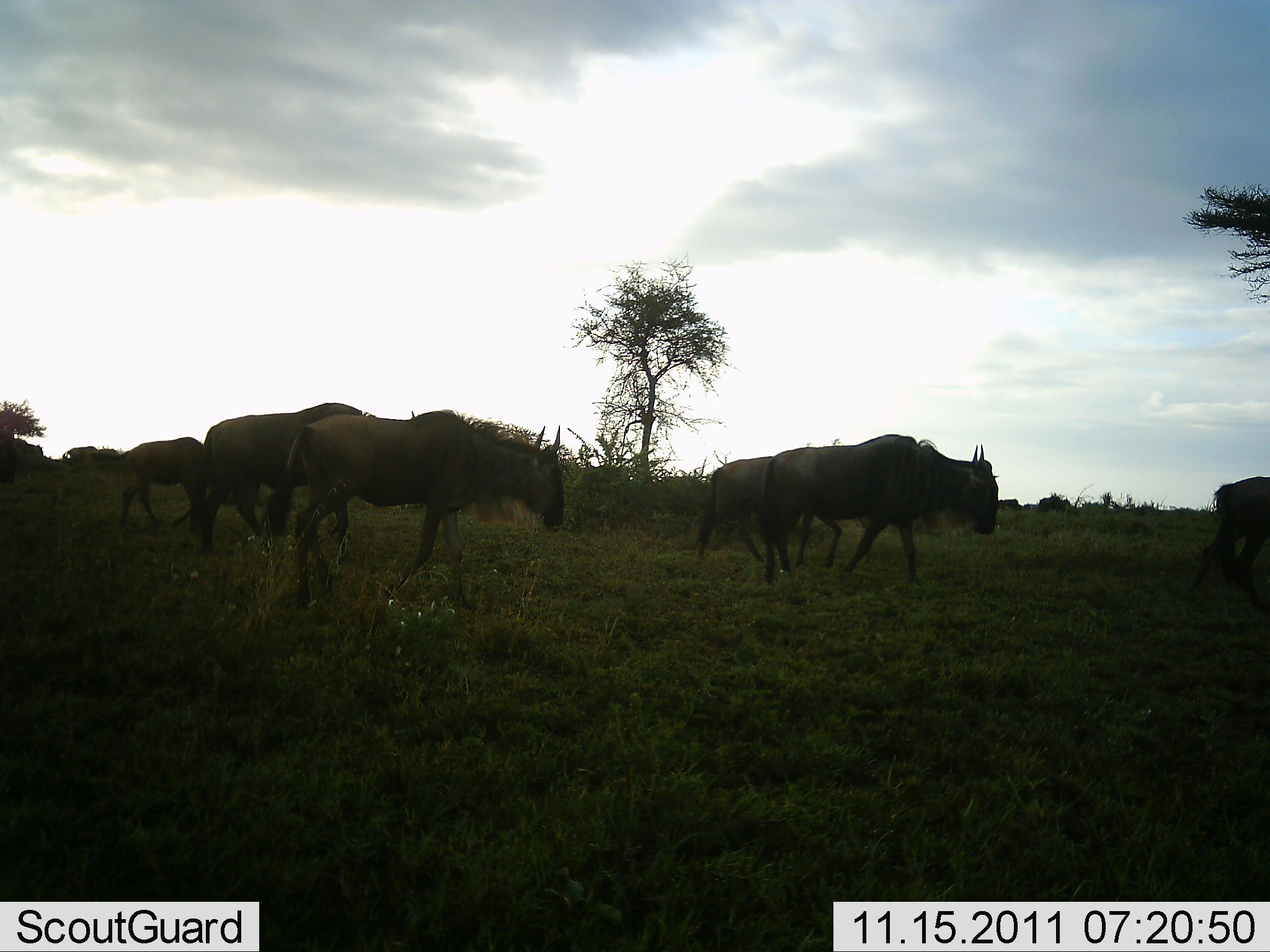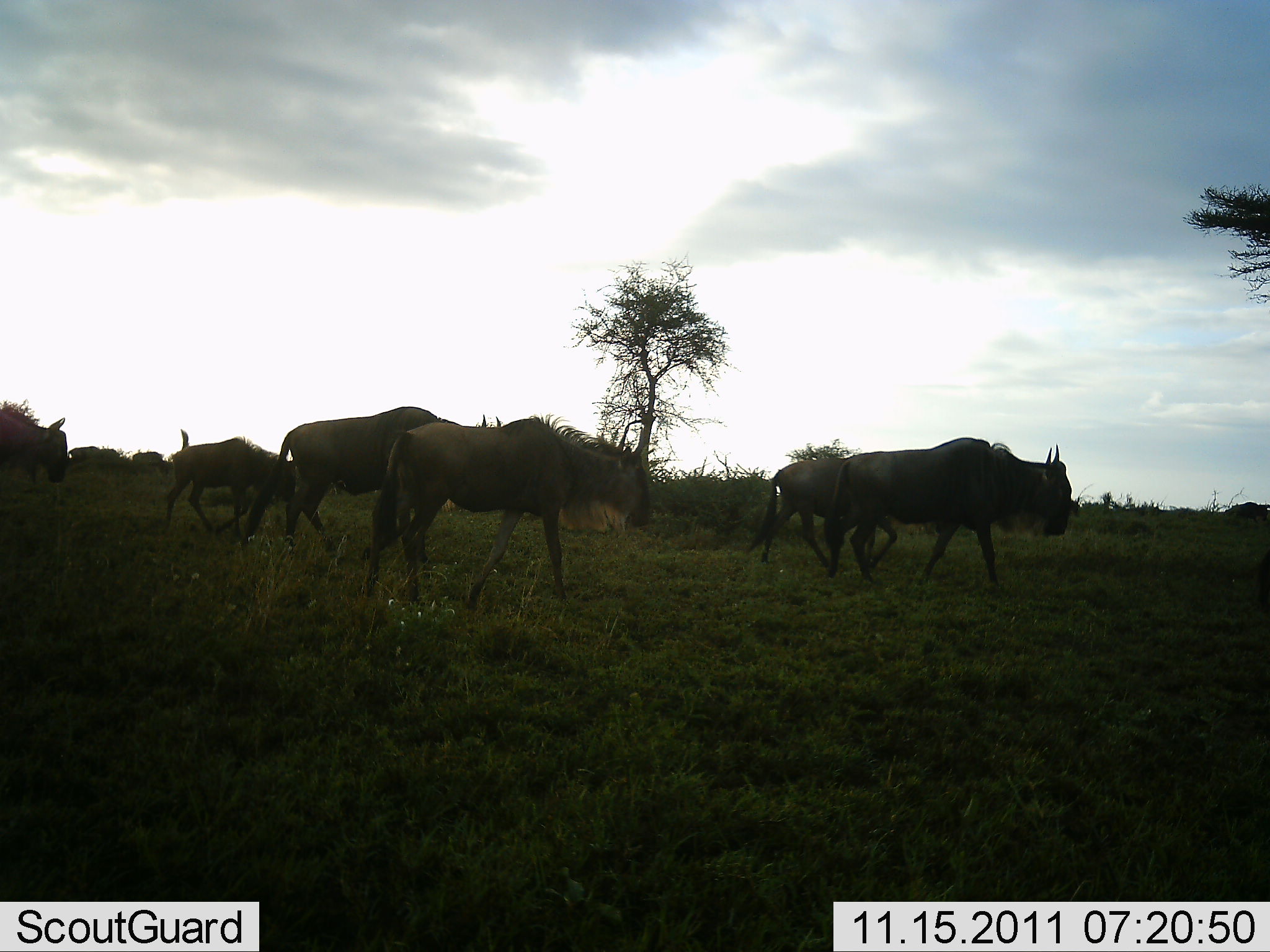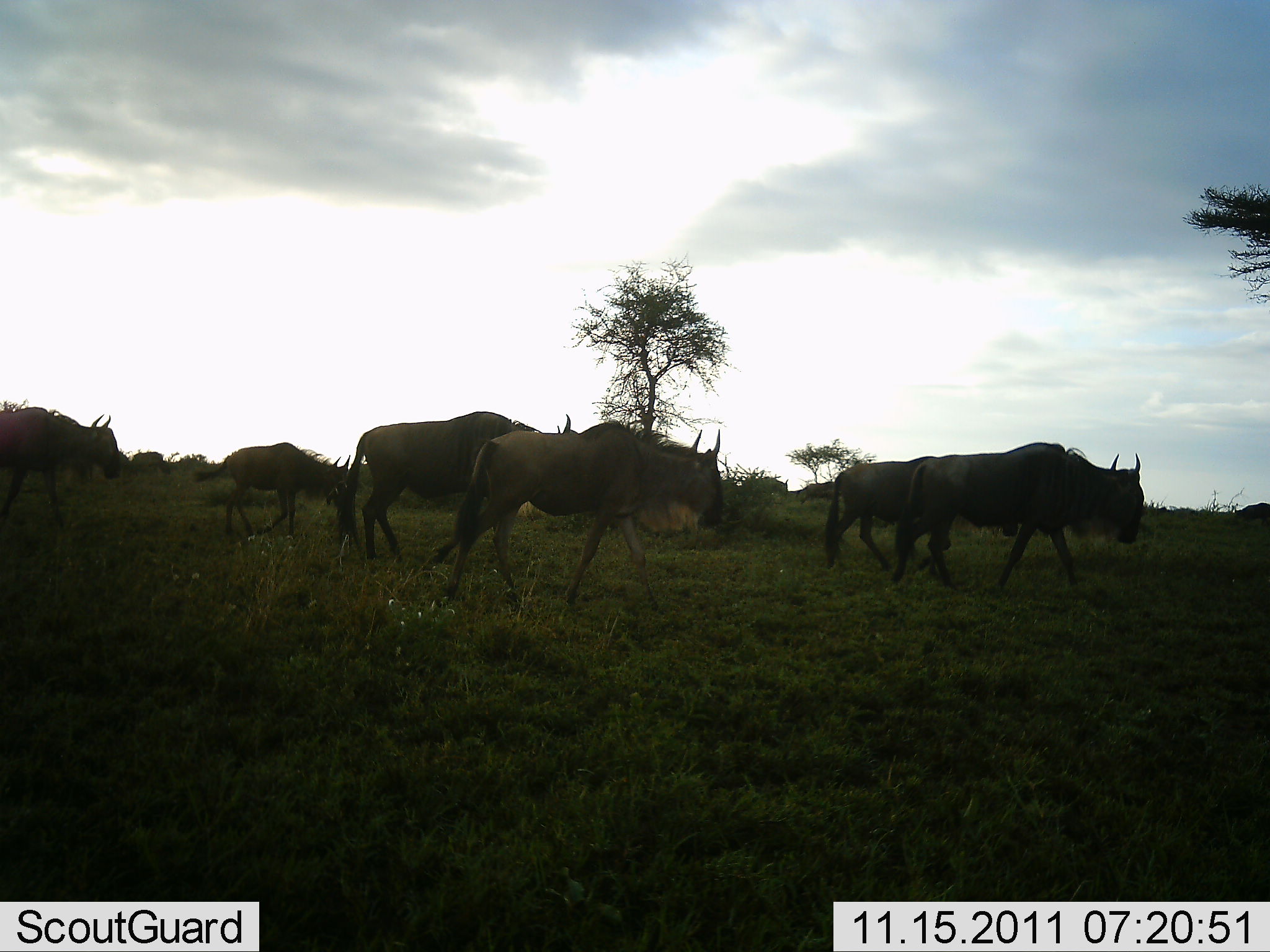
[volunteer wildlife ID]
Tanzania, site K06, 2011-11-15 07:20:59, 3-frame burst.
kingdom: Animalia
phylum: Chordata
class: Mammalia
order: Artiodactyla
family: Bovidae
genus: Connochaetes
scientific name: Connochaetes taurinus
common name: blue wildebeest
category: wildebeest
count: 7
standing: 10%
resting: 0%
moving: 100%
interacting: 0%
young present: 10%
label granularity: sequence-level